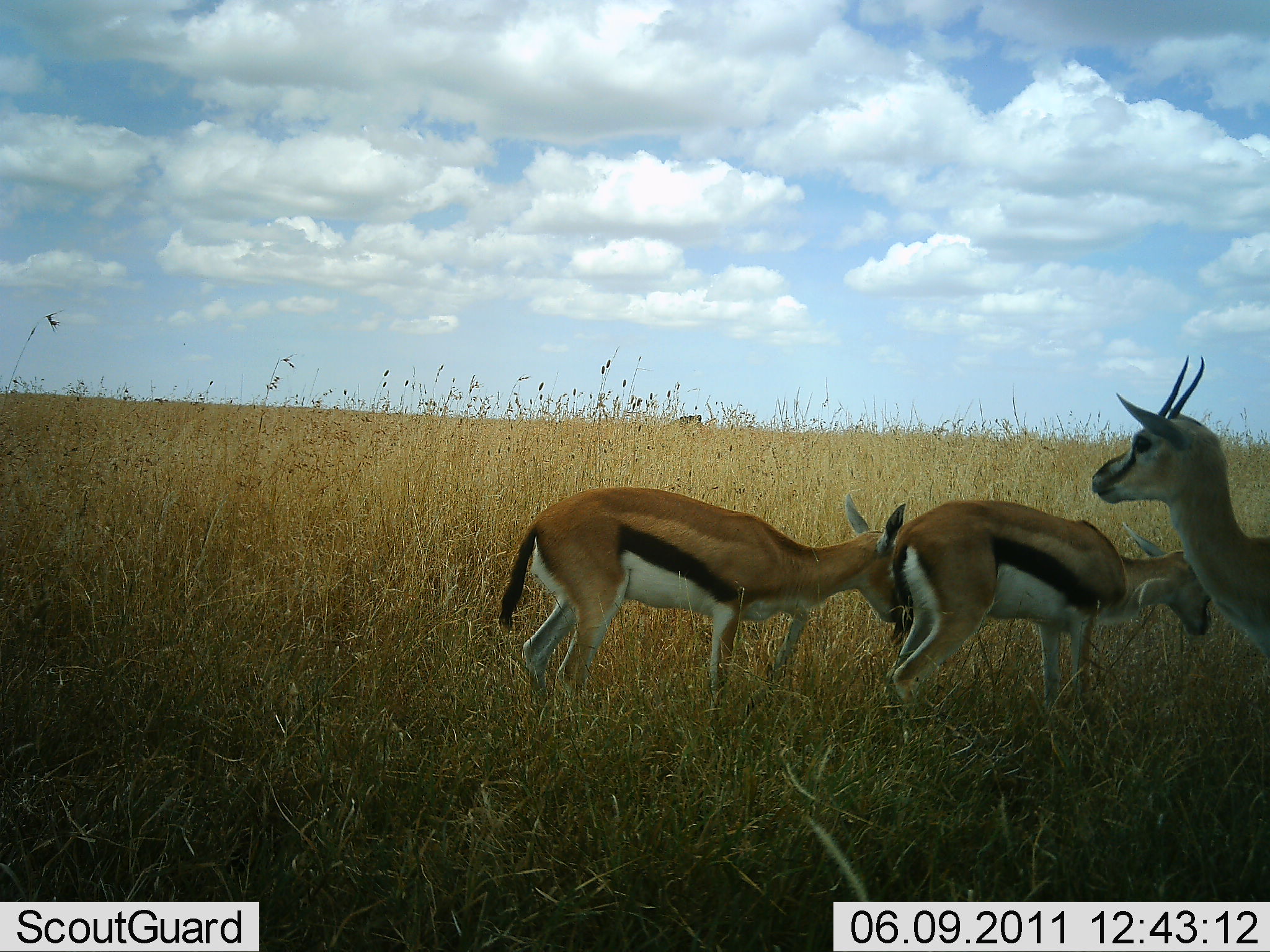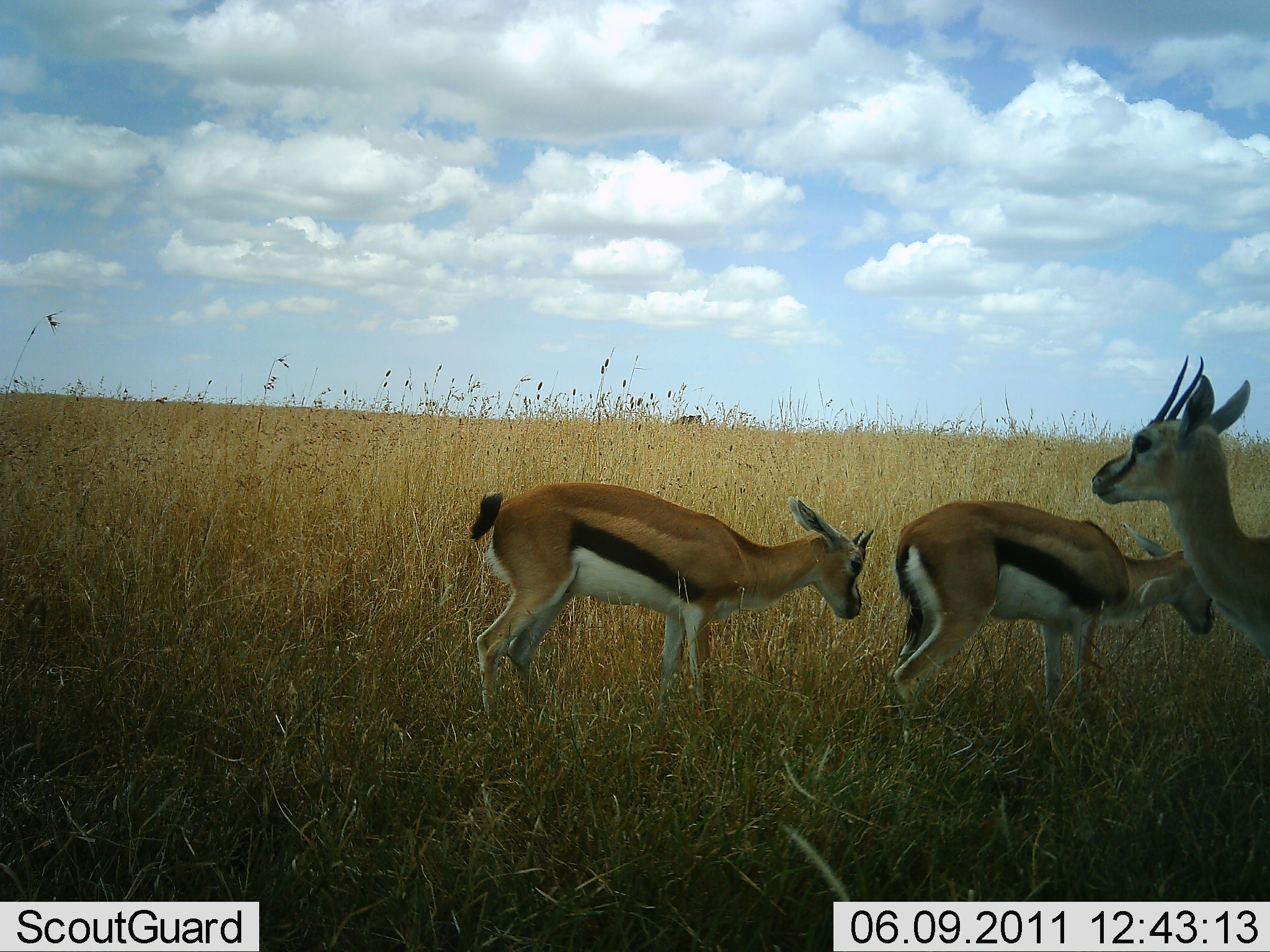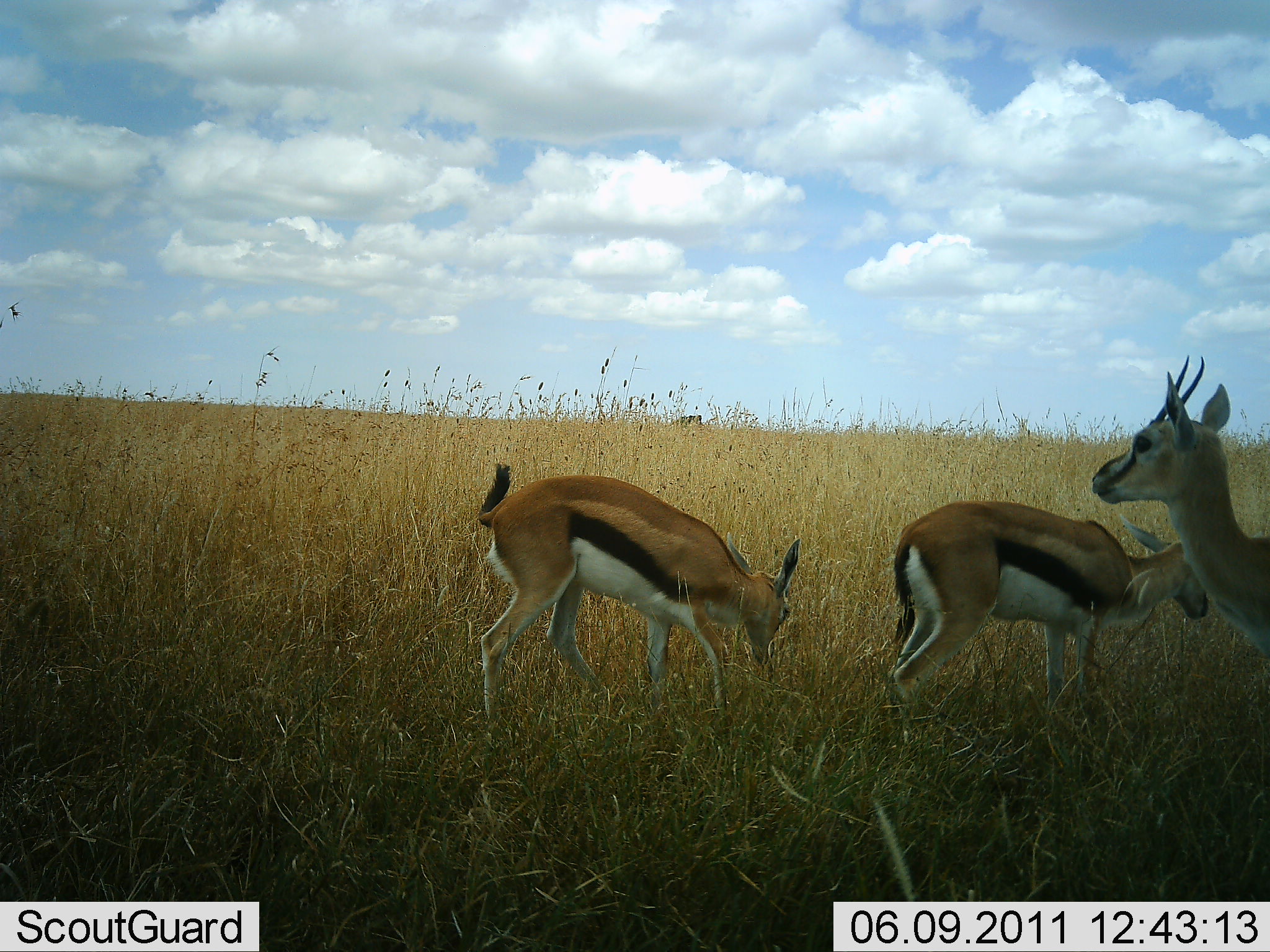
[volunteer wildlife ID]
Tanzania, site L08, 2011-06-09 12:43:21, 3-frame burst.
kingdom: Animalia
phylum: Chordata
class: Mammalia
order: Artiodactyla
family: Bovidae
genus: Eudorcas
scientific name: Eudorcas thomsonii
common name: thomson's gazelle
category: gazellethomsons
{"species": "gazellethomsons (thomson's gazelle) (Eudorcas thomsonii)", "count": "3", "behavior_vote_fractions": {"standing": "82%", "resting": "0%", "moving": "45%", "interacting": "0%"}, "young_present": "0%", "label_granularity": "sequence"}